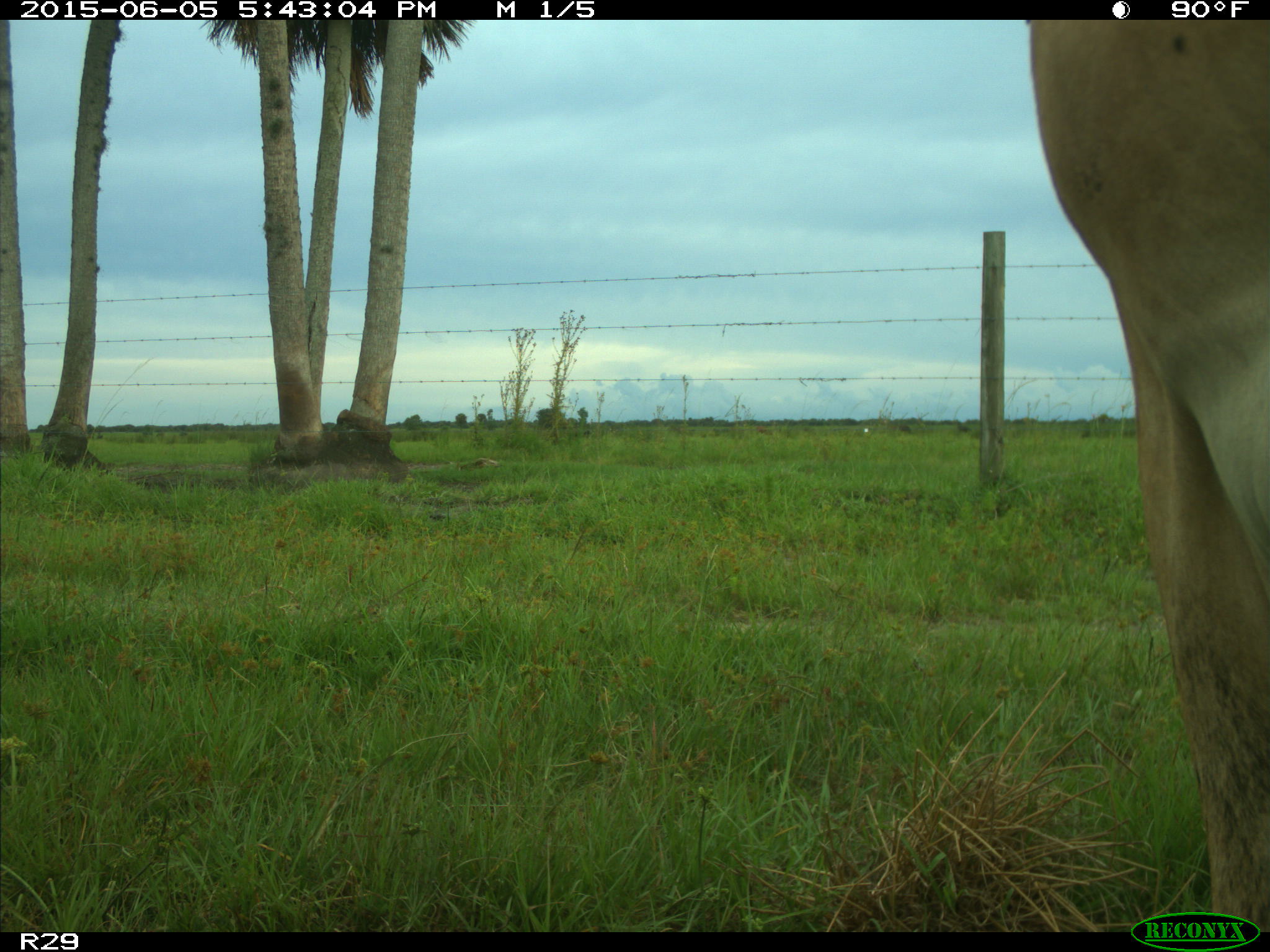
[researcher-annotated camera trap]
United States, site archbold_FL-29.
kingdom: Animalia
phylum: Chordata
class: Mammalia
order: Artiodactyla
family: Bovidae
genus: Bos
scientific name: Bos taurus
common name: domestic cow